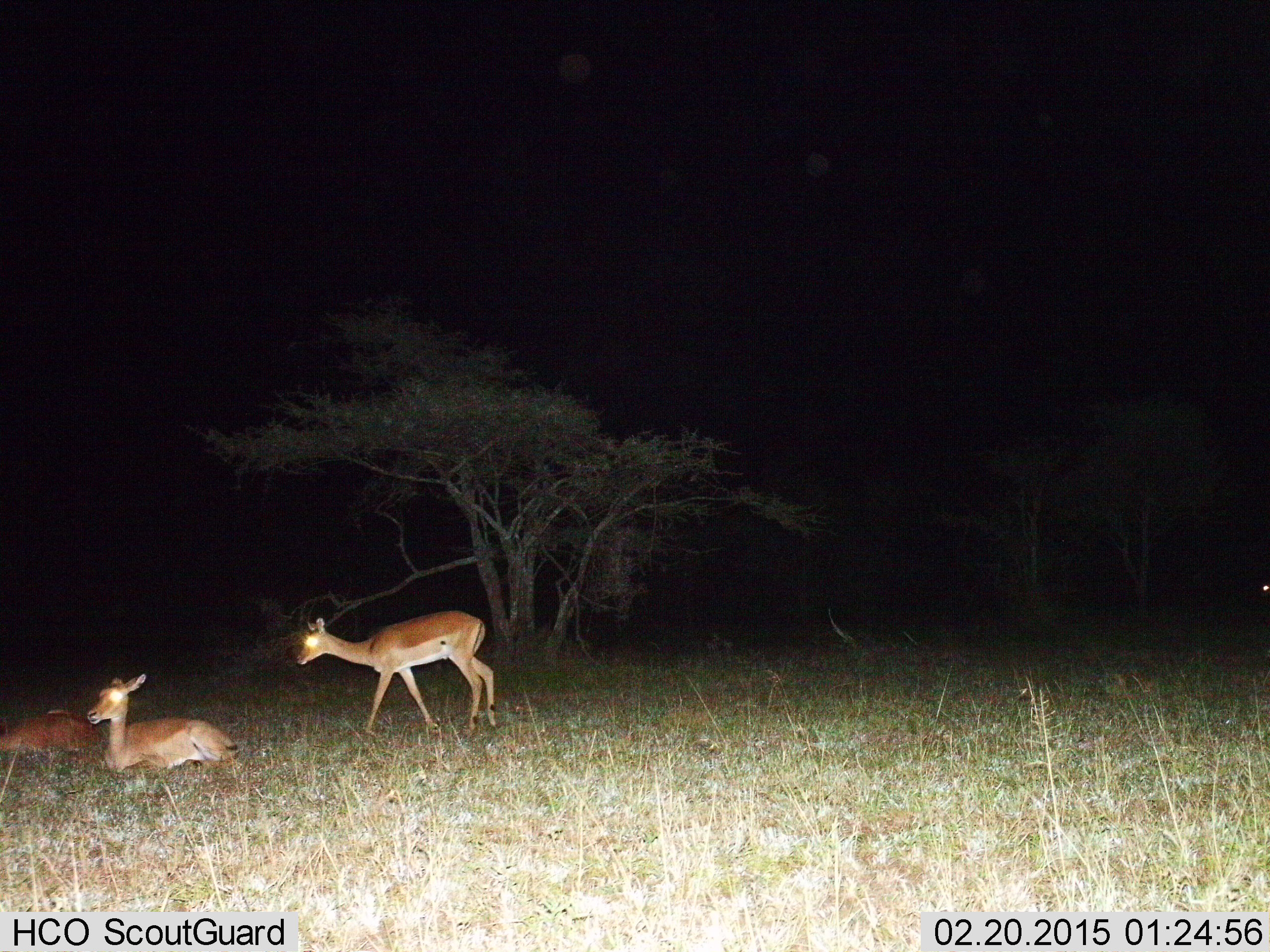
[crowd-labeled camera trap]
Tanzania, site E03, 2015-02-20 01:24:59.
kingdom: Animalia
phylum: Chordata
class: Mammalia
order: Artiodactyla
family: Bovidae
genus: Aepyceros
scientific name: Aepyceros melampus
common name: impala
Impala (Aepyceros melampus), count 3. Behavior (volunteer vote fractions): standing 20%, resting 100%, moving 70%, interacting 0%. Young present (vote fraction): 0%. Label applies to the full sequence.